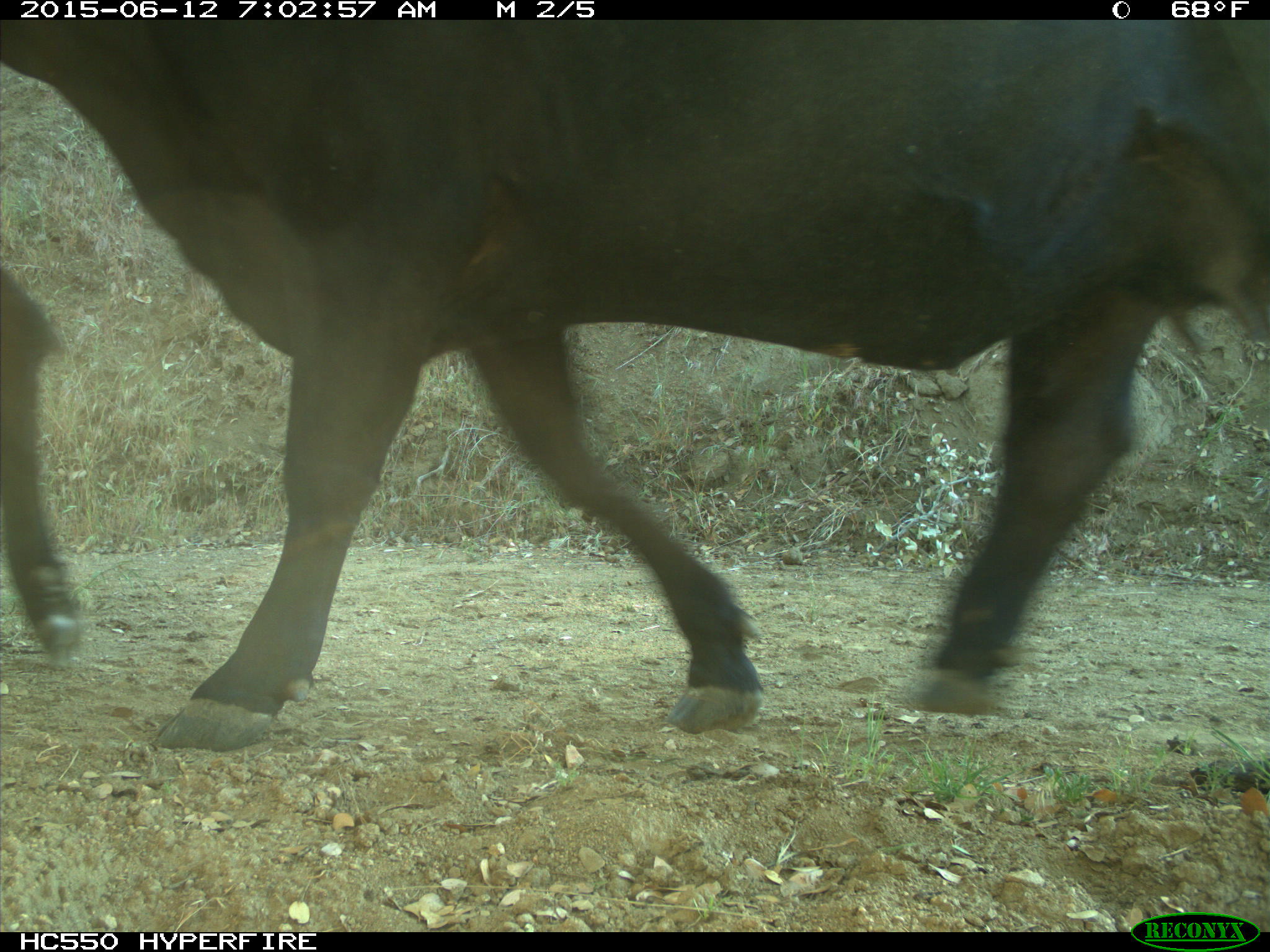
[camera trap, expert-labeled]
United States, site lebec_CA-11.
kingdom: Animalia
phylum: Chordata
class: Mammalia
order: Artiodactyla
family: Bovidae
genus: Bos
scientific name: Bos taurus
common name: domestic cow